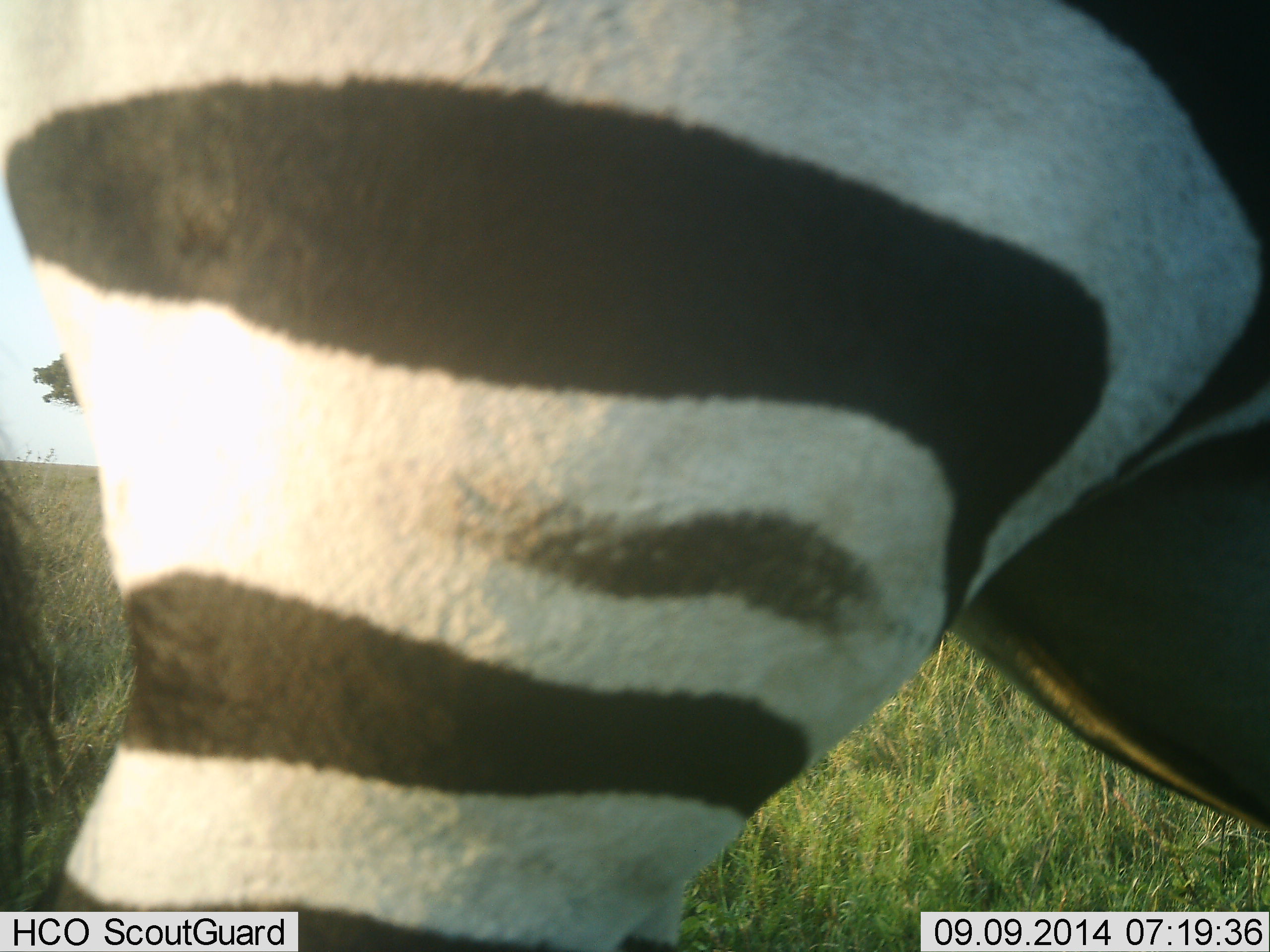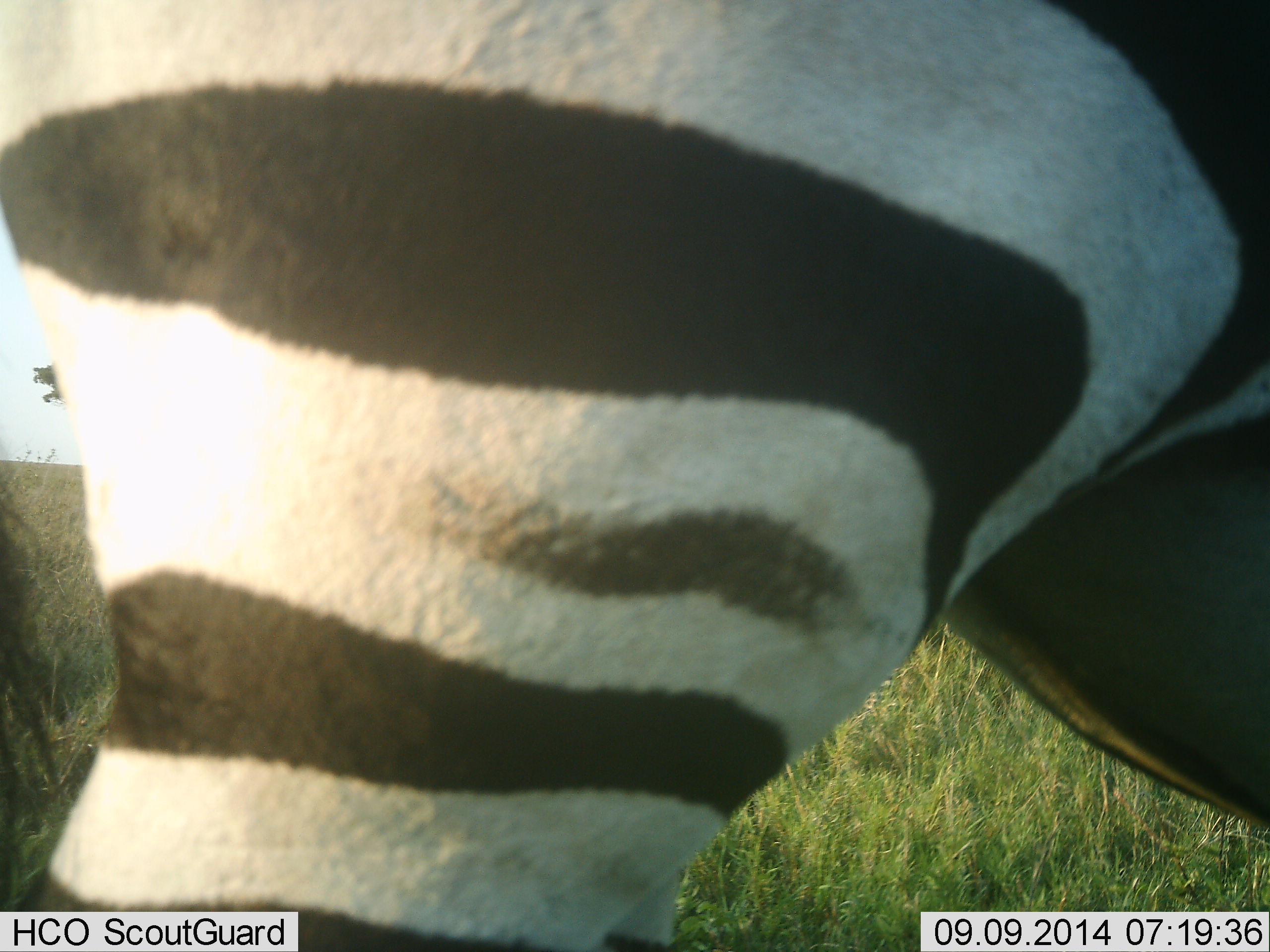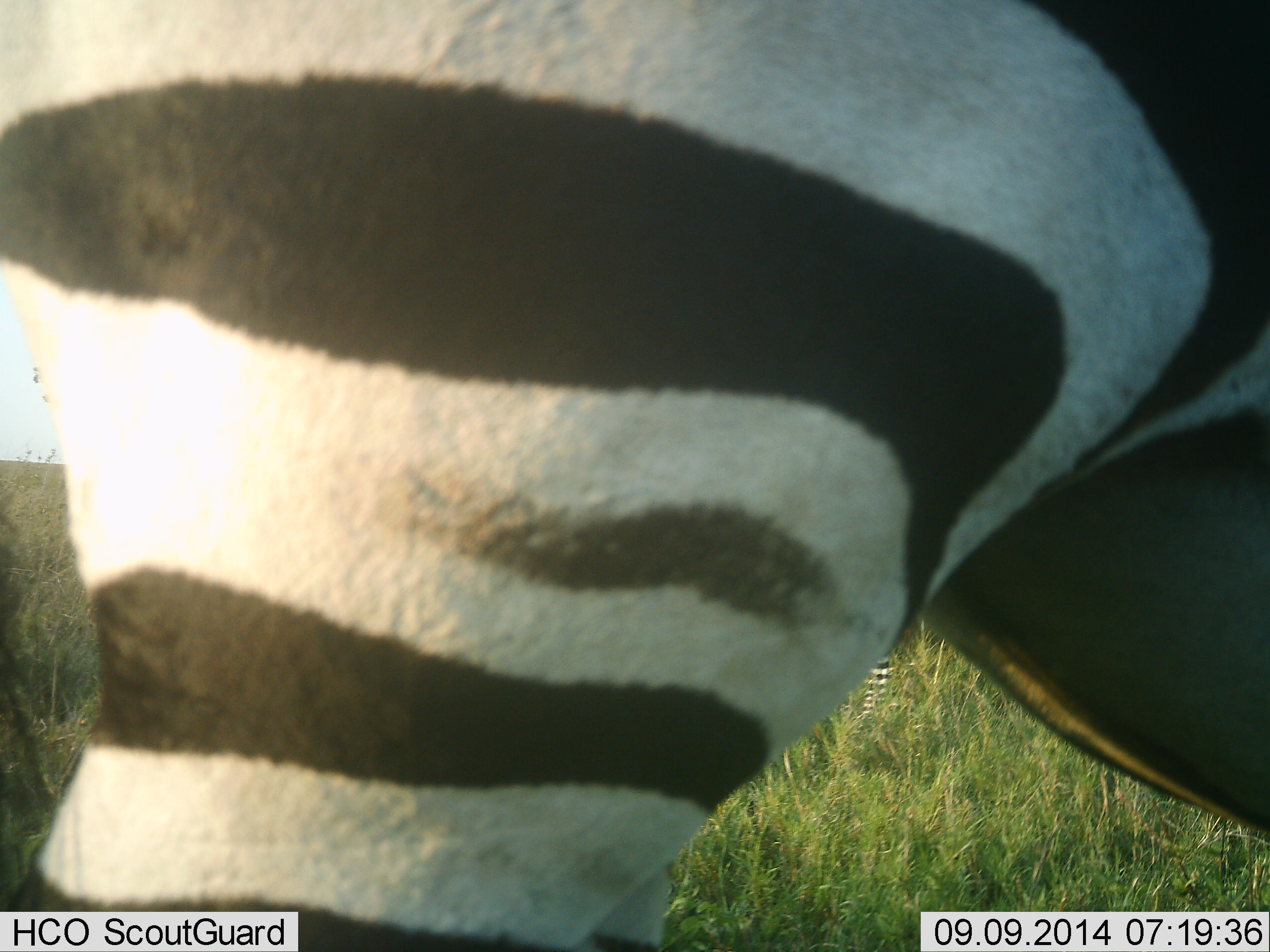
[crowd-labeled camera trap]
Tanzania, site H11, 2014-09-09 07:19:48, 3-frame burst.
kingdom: Animalia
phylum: Chordata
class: Mammalia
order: Perissodactyla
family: Equidae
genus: Equus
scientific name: Equus quagga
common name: plains zebra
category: zebra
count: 1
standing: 90%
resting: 0%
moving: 10%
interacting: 0%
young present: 0%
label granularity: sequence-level